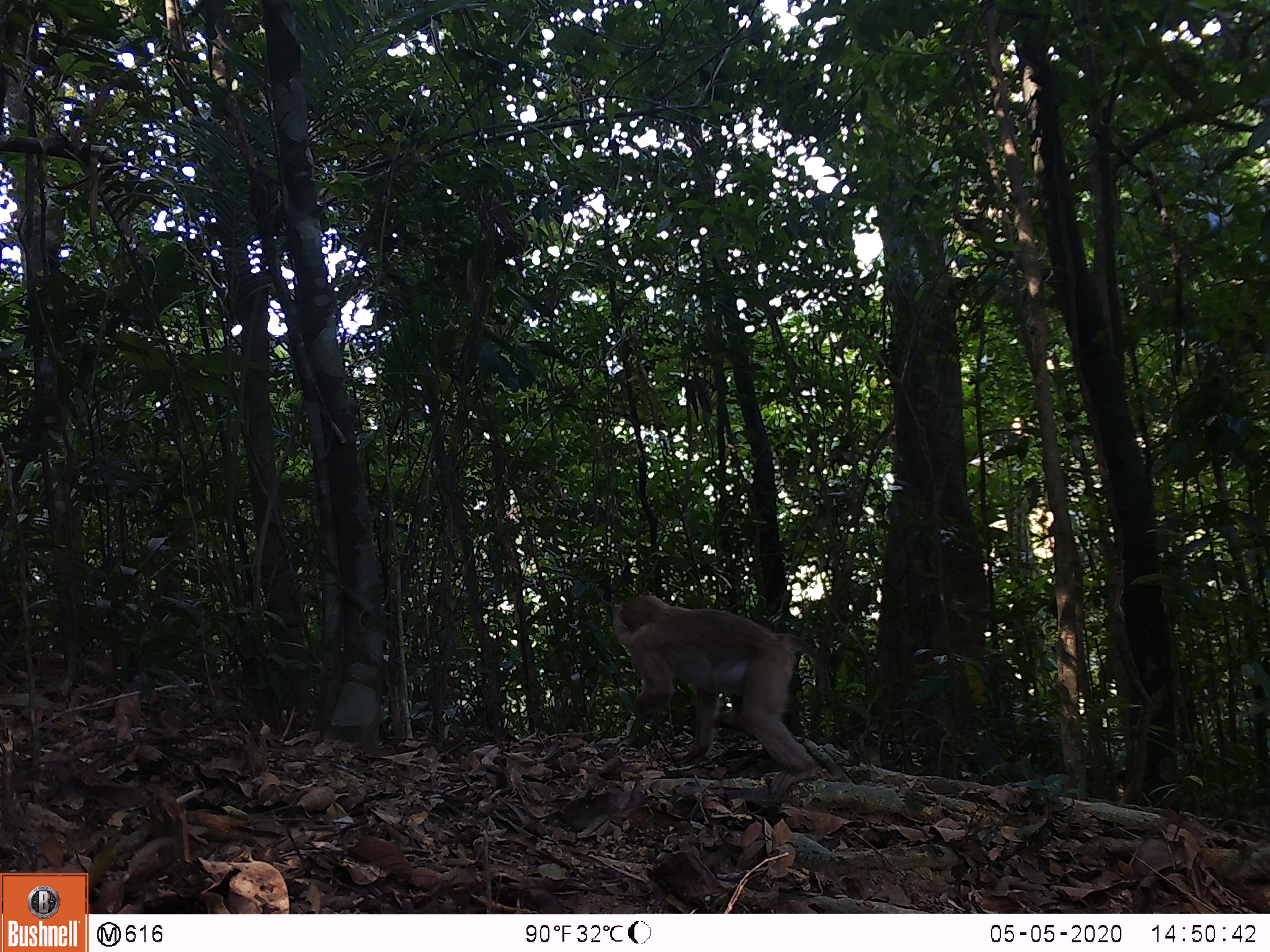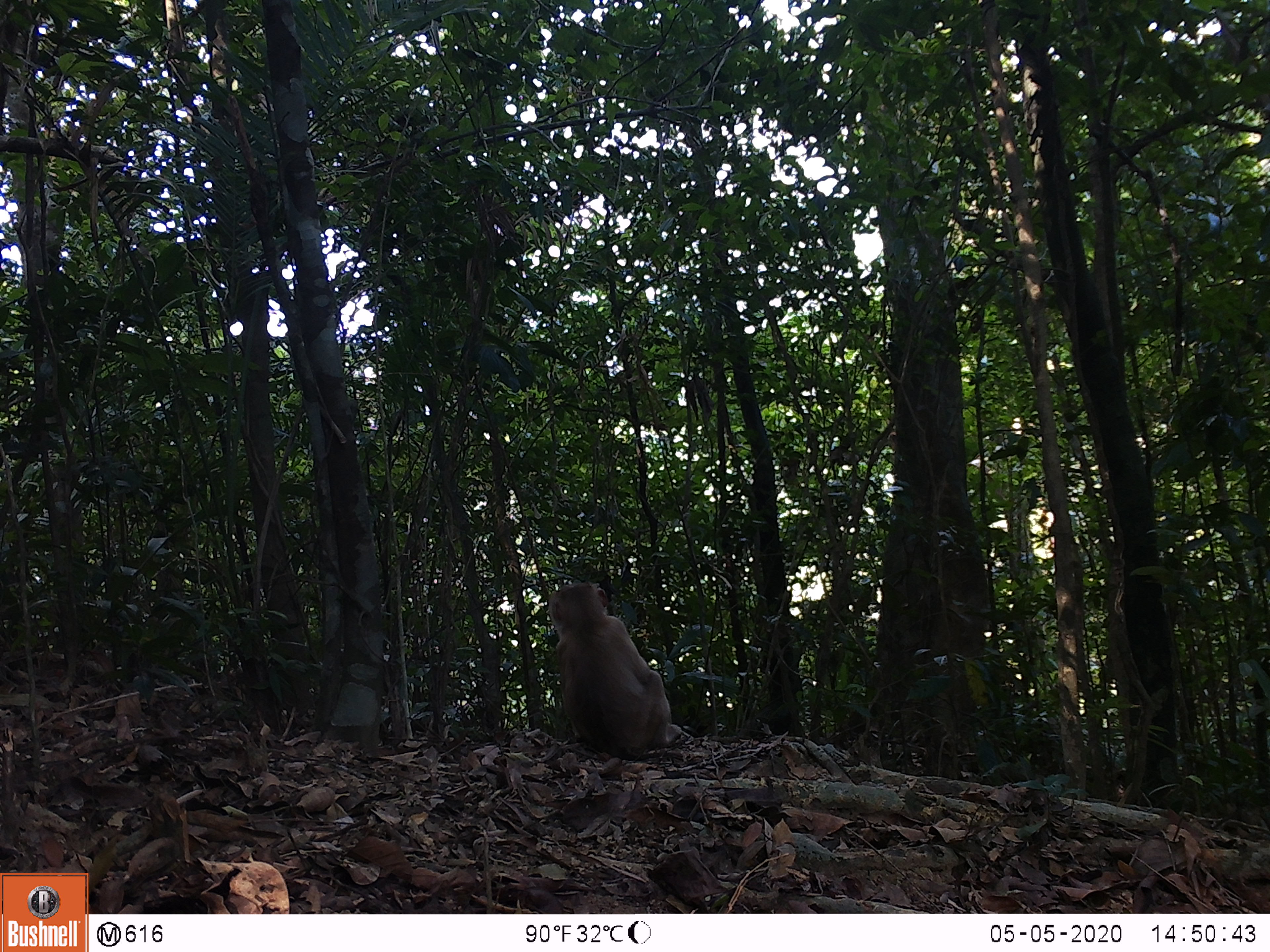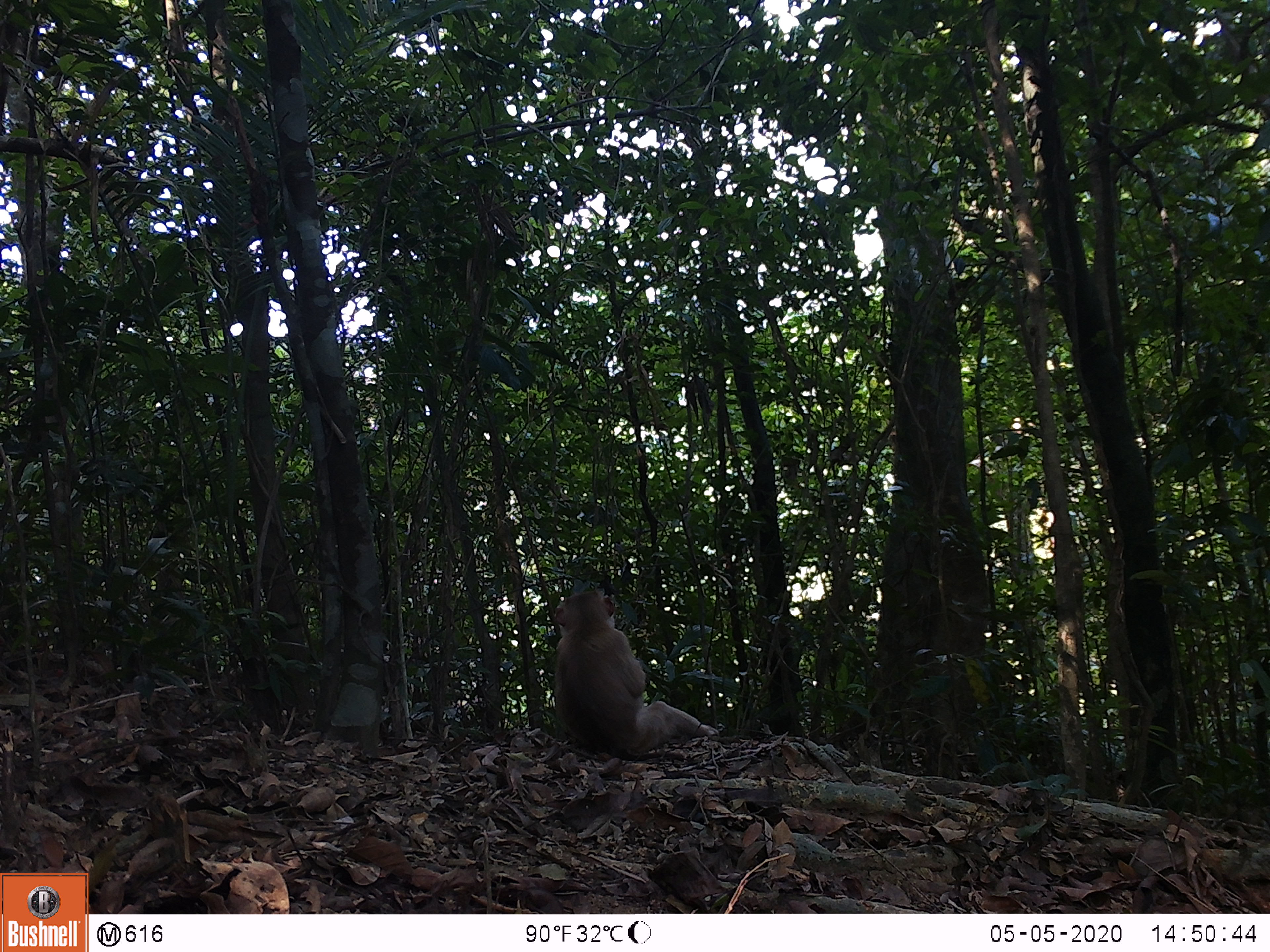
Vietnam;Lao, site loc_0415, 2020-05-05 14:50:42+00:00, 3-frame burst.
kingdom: Animalia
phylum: Chordata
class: Mammalia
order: Primates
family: Cercopithecidae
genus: Macaca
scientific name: Macaca nemestrina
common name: pig-tailed macaque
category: pig tailed macaque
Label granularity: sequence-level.